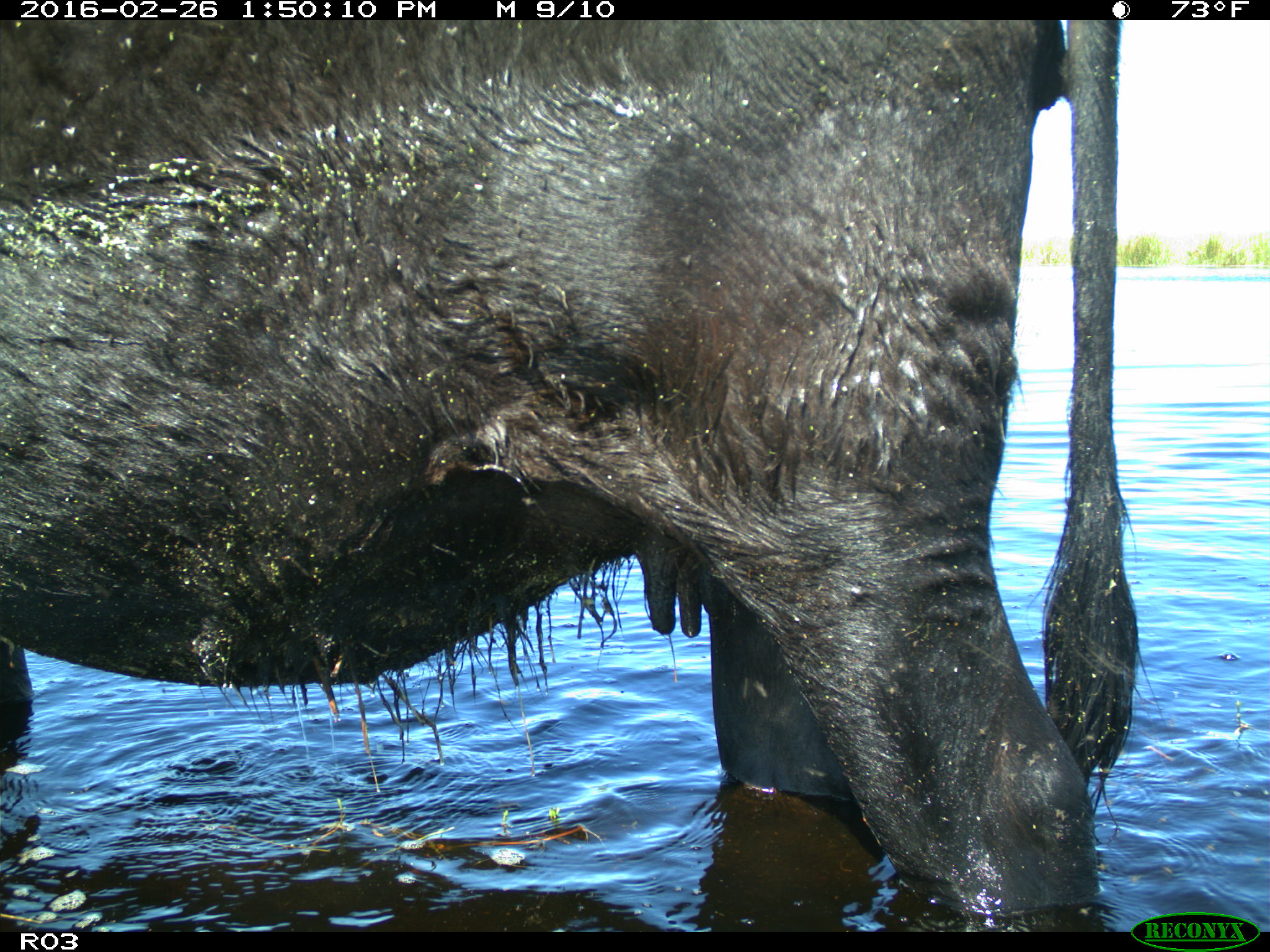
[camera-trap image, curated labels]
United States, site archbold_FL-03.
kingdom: Animalia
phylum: Chordata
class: Mammalia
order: Artiodactyla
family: Bovidae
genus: Bos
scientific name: Bos taurus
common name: domestic cow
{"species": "Bos taurus (domestic cow)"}